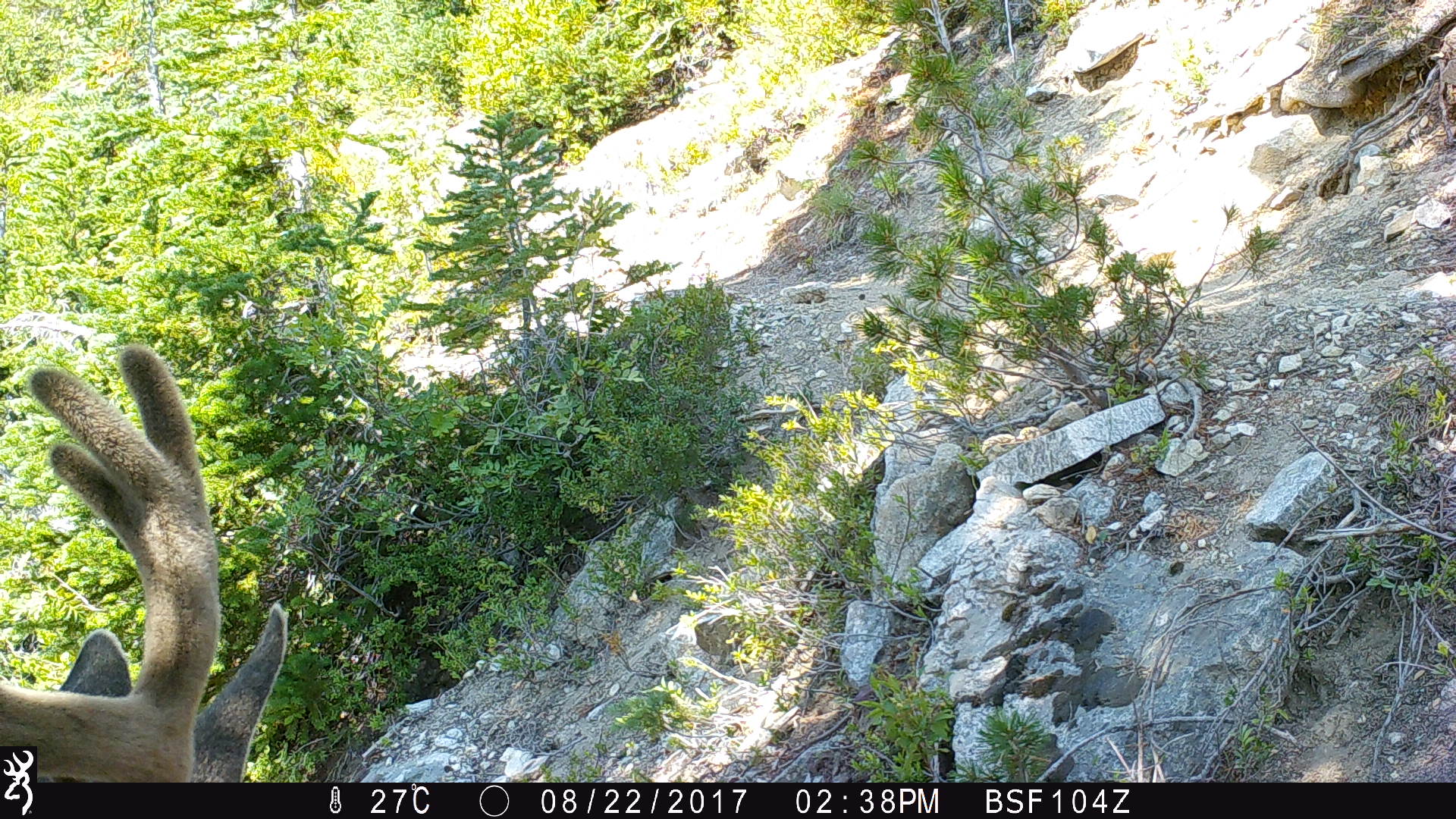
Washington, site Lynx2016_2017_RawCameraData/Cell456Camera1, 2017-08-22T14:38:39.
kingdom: Animalia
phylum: Chordata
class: Mammalia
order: Artiodactyla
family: Cervidae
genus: Odocoileus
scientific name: Odocoileus hemionus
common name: mule deer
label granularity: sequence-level